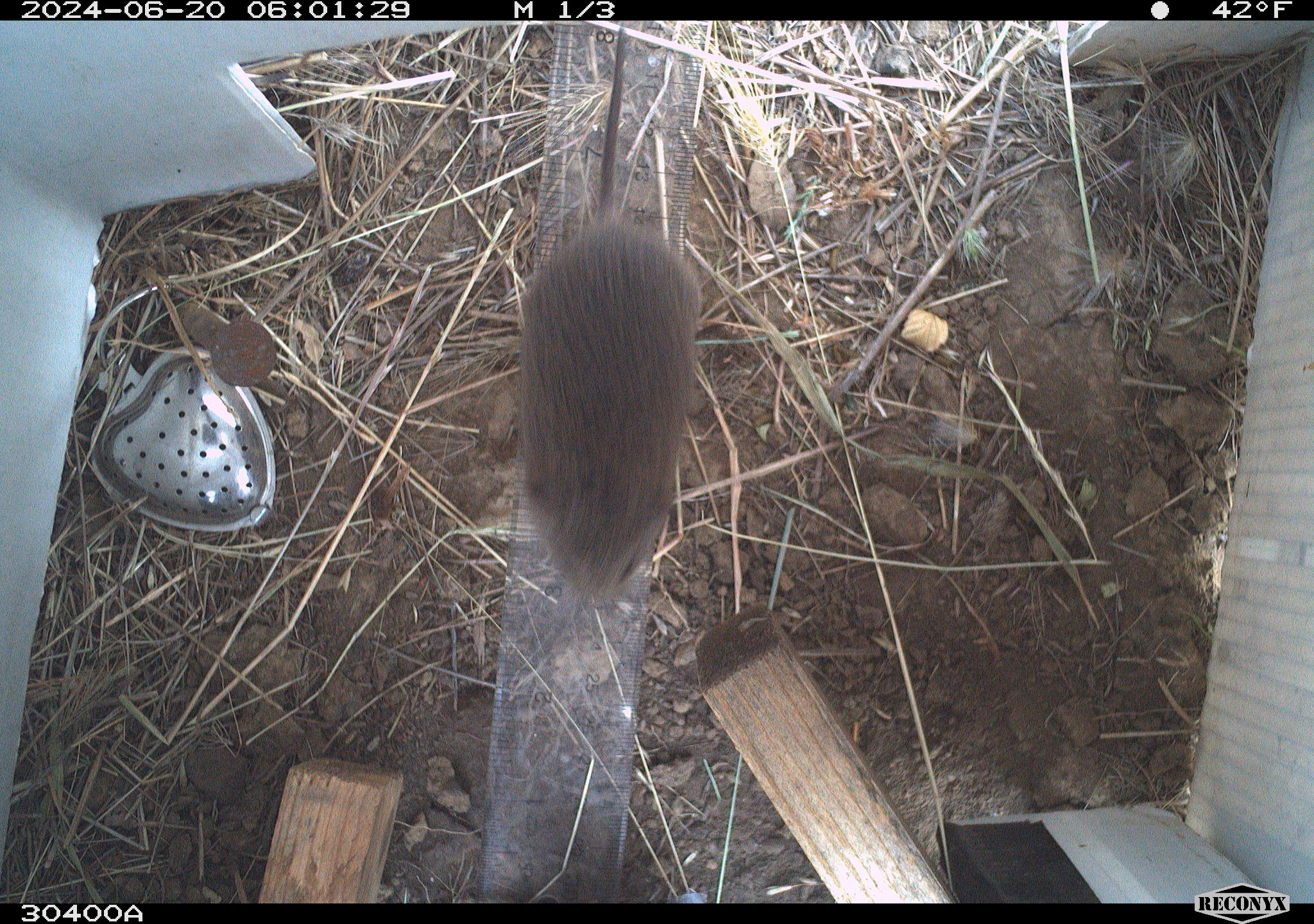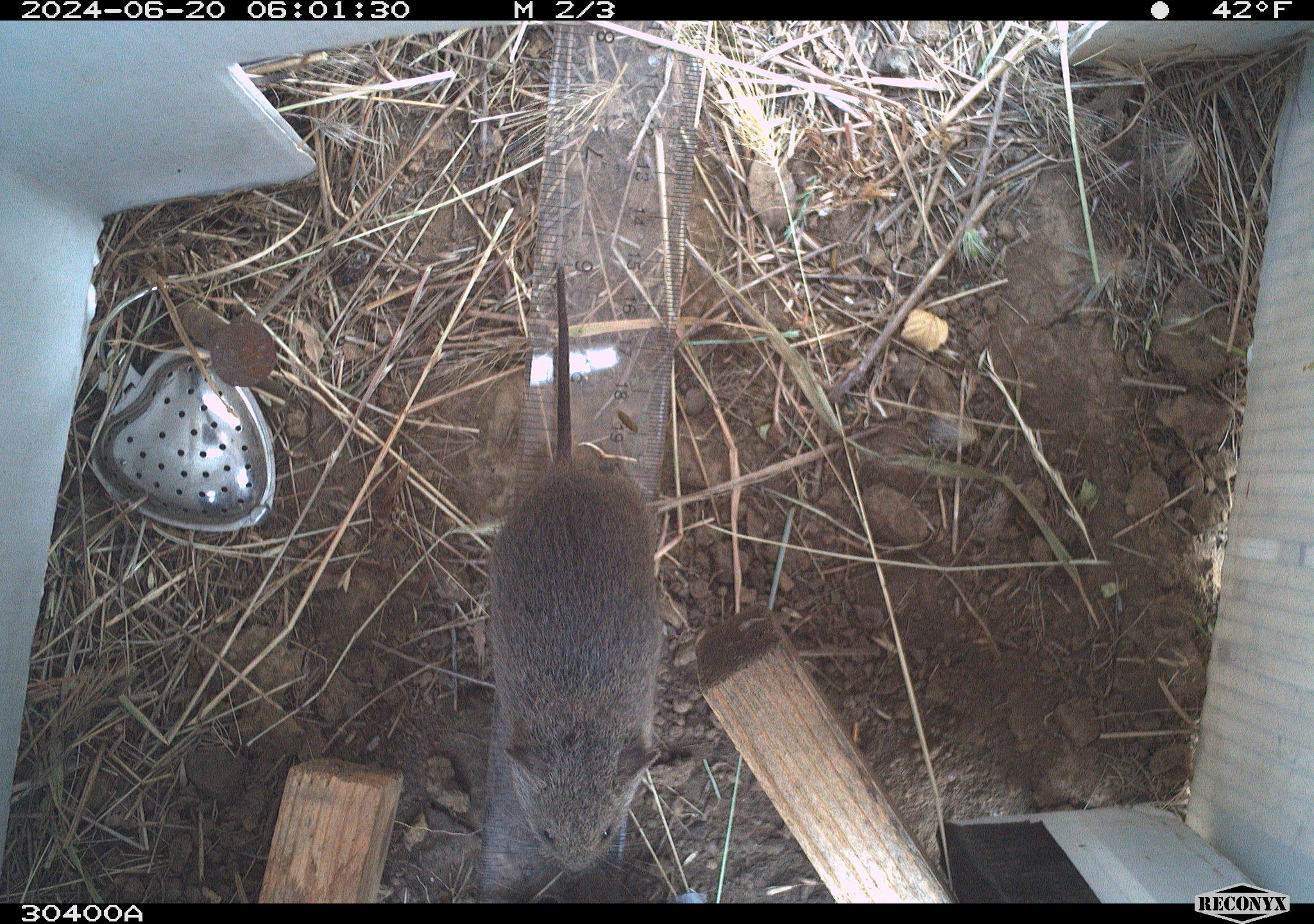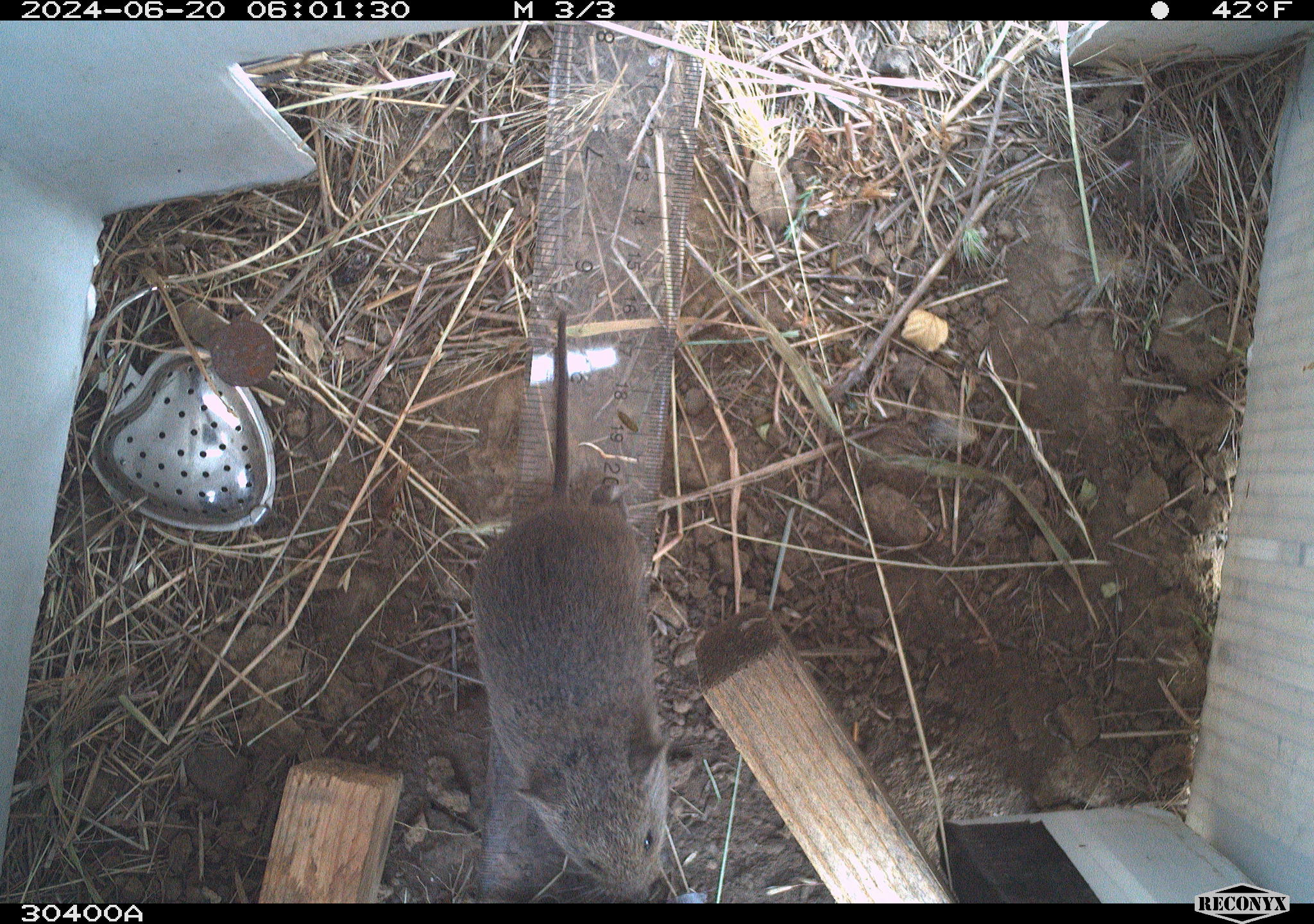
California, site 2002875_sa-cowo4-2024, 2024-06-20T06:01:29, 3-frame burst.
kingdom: Animalia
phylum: Chordata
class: Mammalia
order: Rodentia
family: Cricetidae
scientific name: Arvicolinae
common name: voles, lemmings, and muskrats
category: arvicolinae subfamily